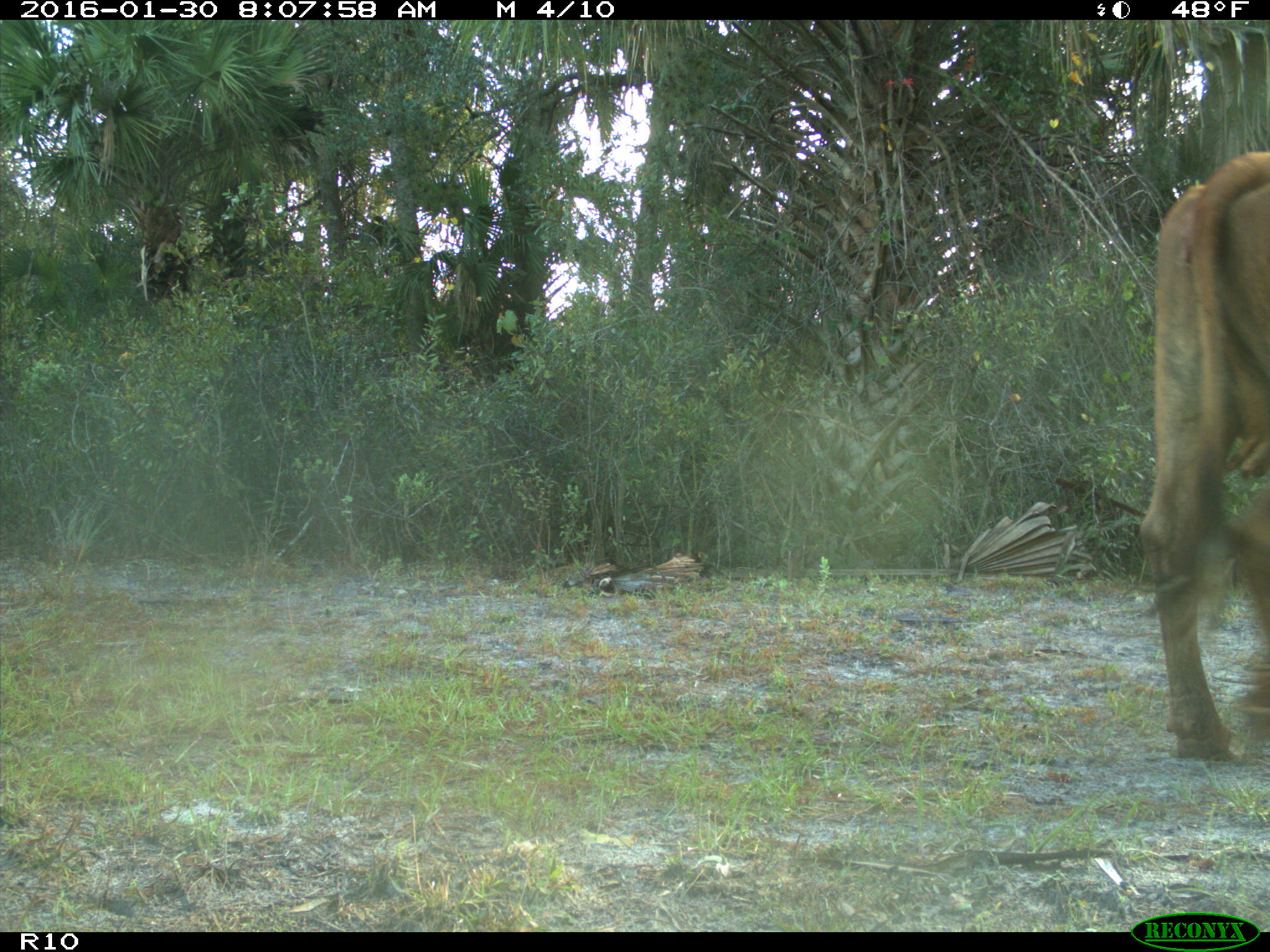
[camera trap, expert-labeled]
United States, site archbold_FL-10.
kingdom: Animalia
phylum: Chordata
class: Mammalia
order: Artiodactyla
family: Bovidae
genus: Bos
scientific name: Bos taurus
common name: domestic cow